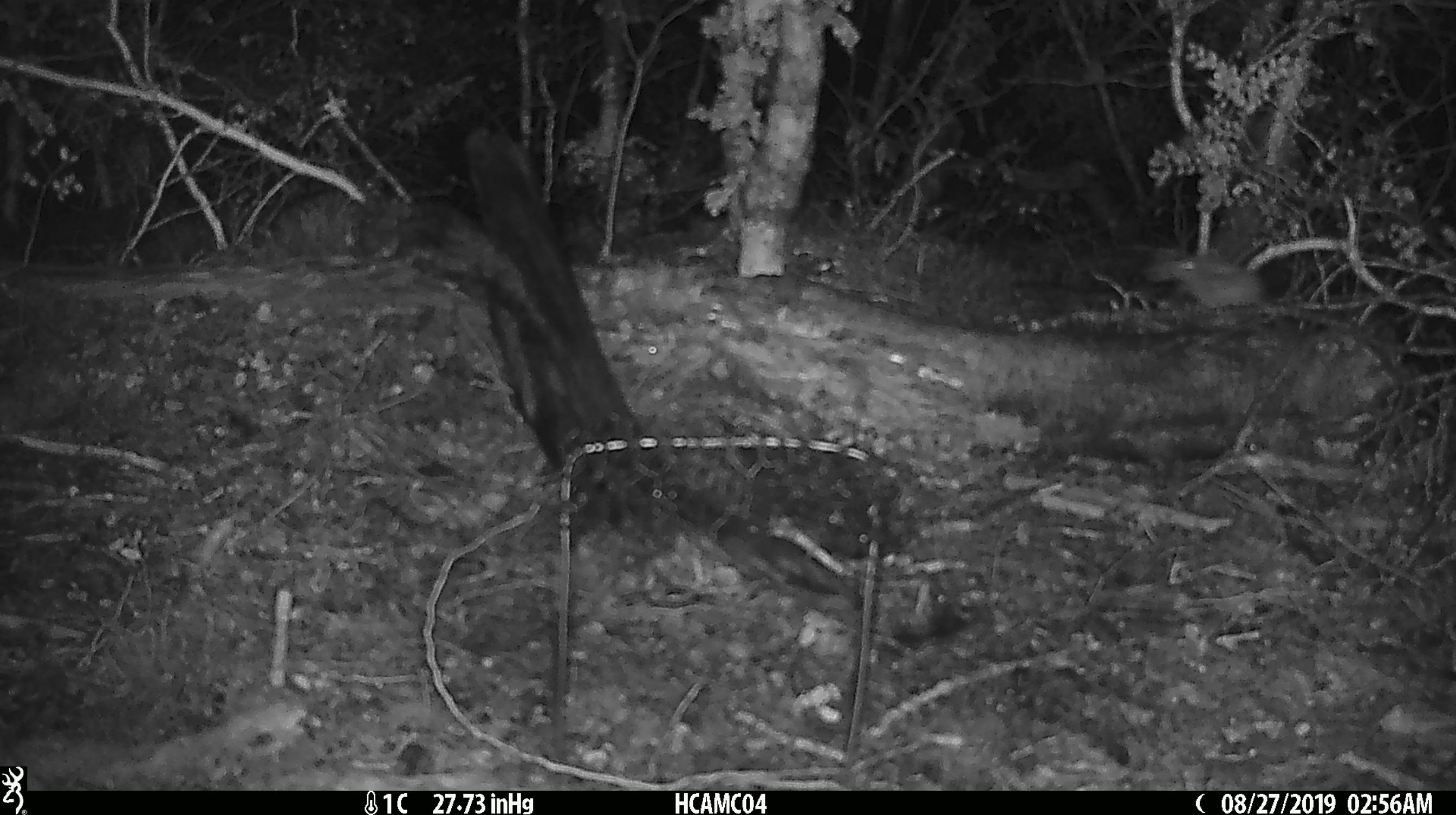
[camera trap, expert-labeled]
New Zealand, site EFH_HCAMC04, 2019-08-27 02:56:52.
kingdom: Animalia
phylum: Chordata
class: Mammalia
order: Rodentia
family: Muridae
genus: Mus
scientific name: Mus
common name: mouse